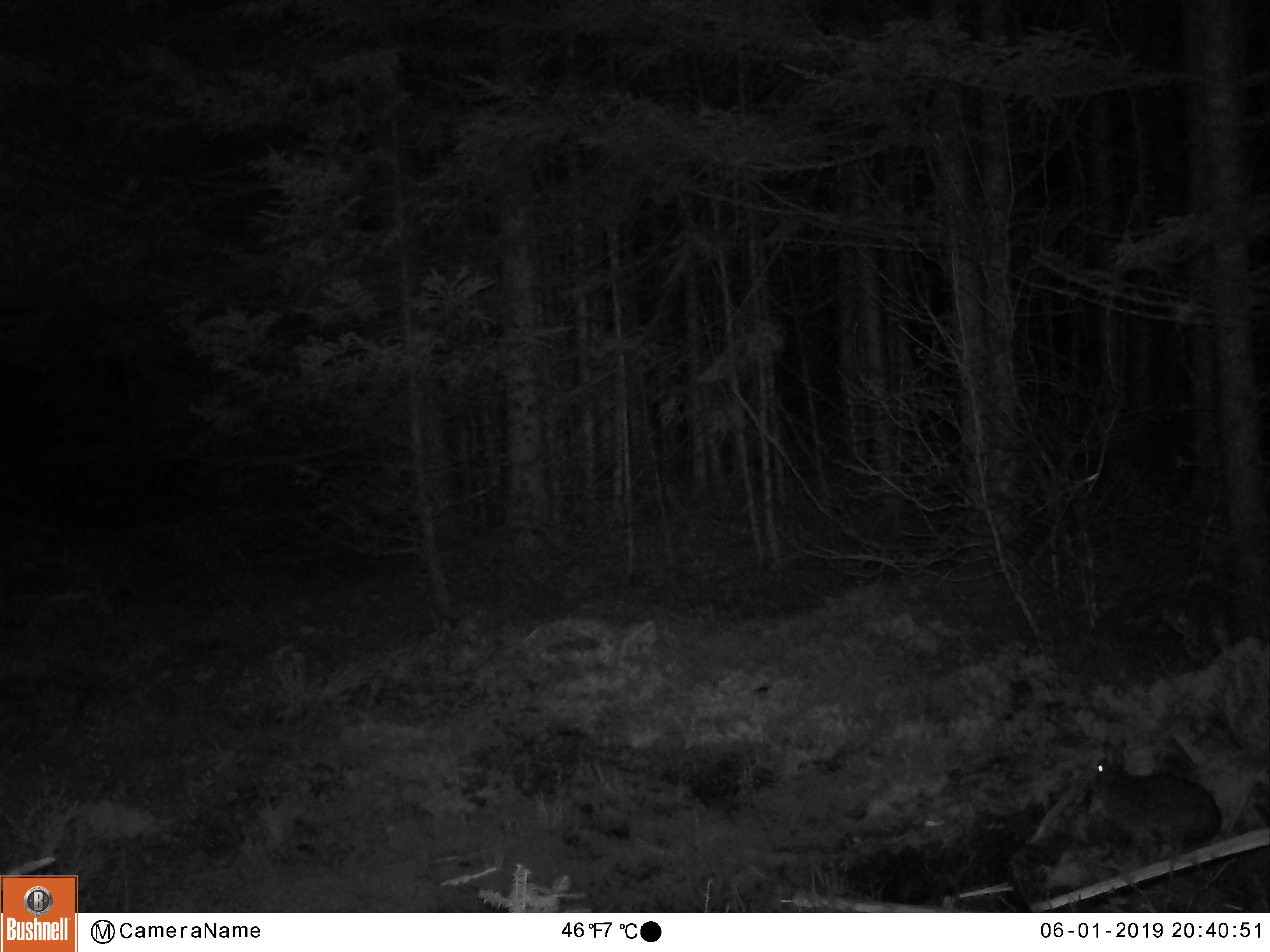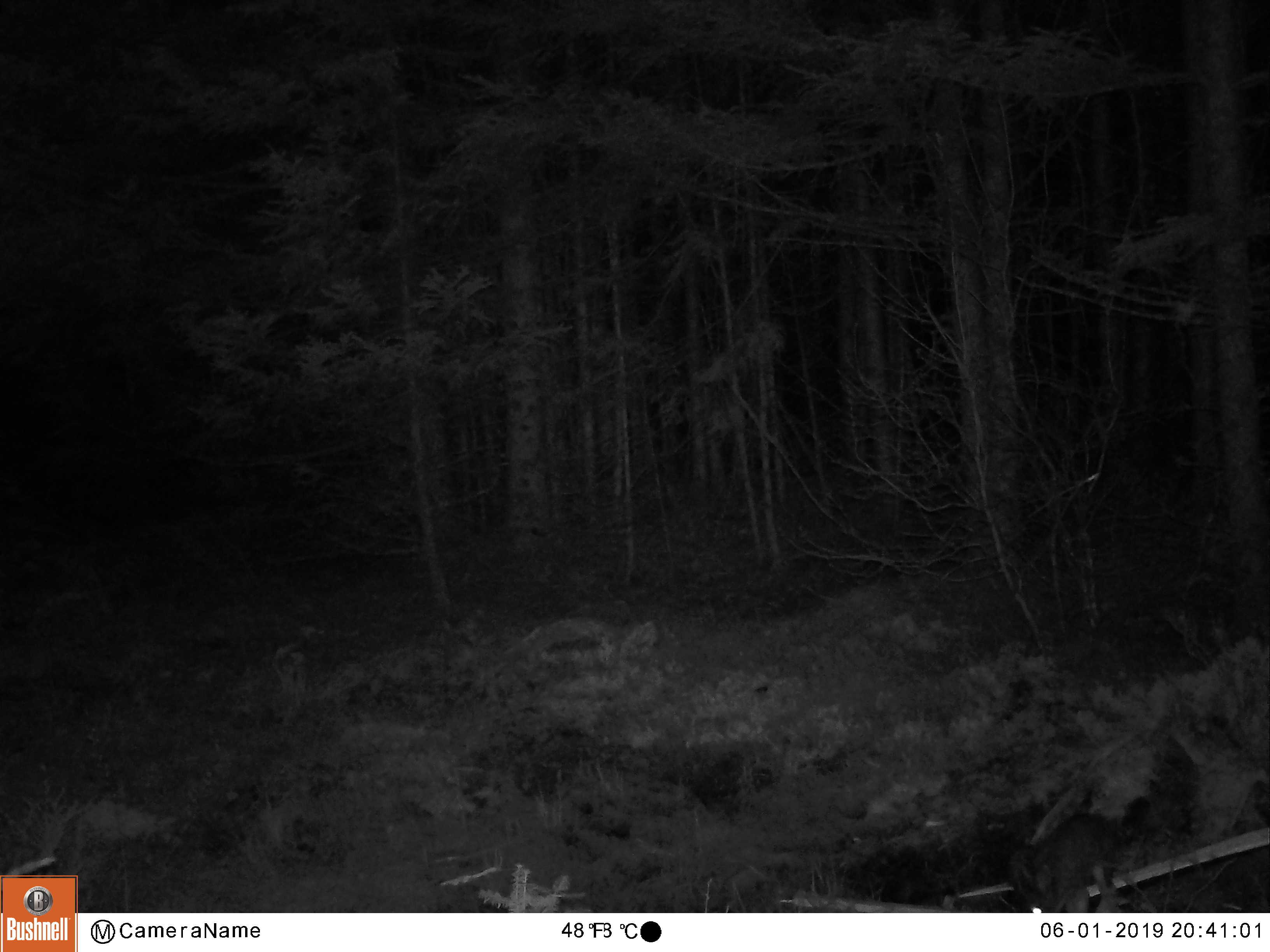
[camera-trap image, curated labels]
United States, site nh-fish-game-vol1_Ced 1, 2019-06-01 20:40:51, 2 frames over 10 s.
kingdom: Animalia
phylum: Chordata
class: Mammalia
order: Lagomorpha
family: Leporidae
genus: Lepus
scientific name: Lepus americanus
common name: snowshoe hare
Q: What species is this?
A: Snowshoe hare (Lepus americanus).